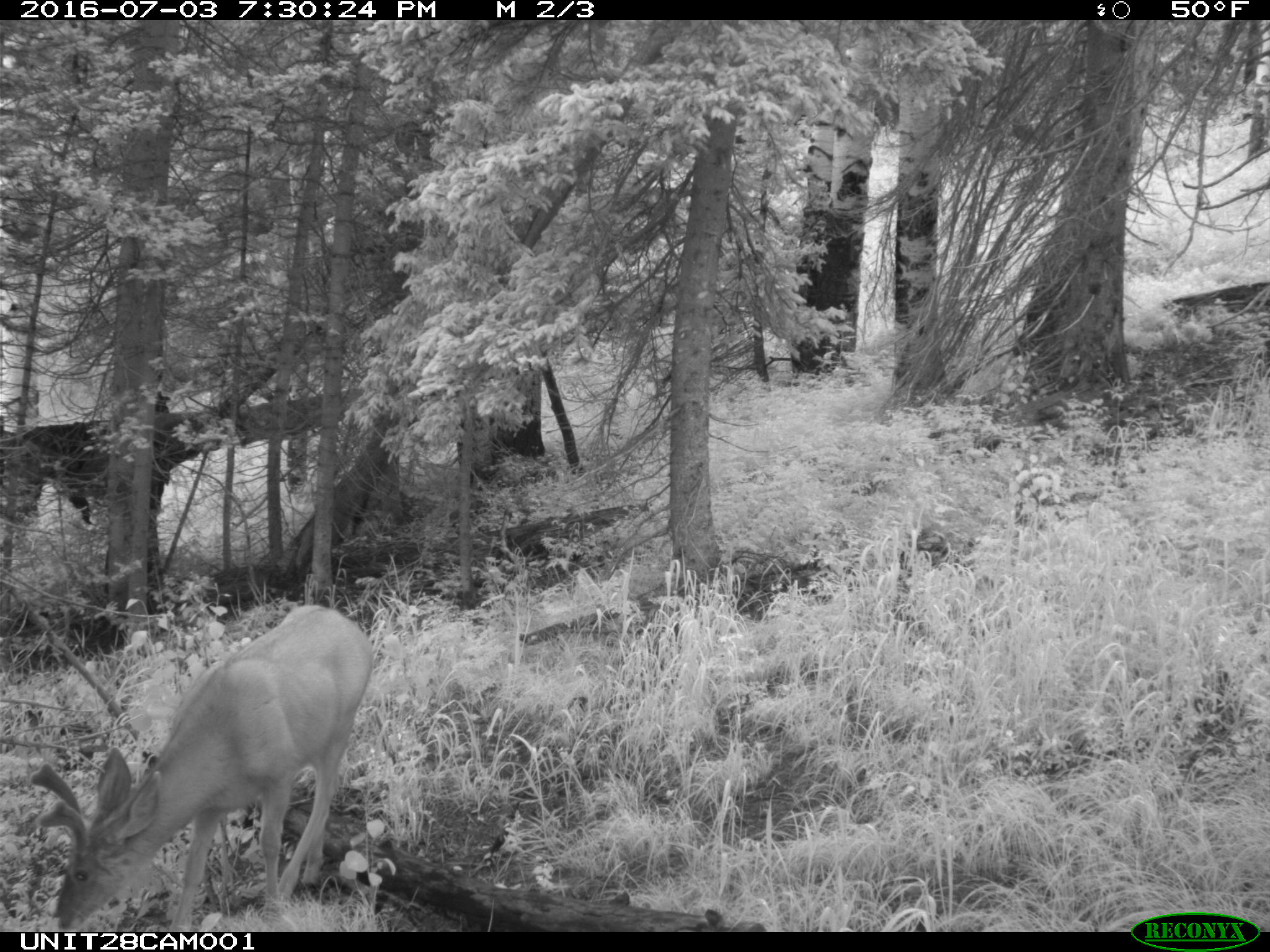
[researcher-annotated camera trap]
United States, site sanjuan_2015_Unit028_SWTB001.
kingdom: Animalia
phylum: Chordata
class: Mammalia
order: Artiodactyla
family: Cervidae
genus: Odocoileus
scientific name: Odocoileus hemionus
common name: mule deer